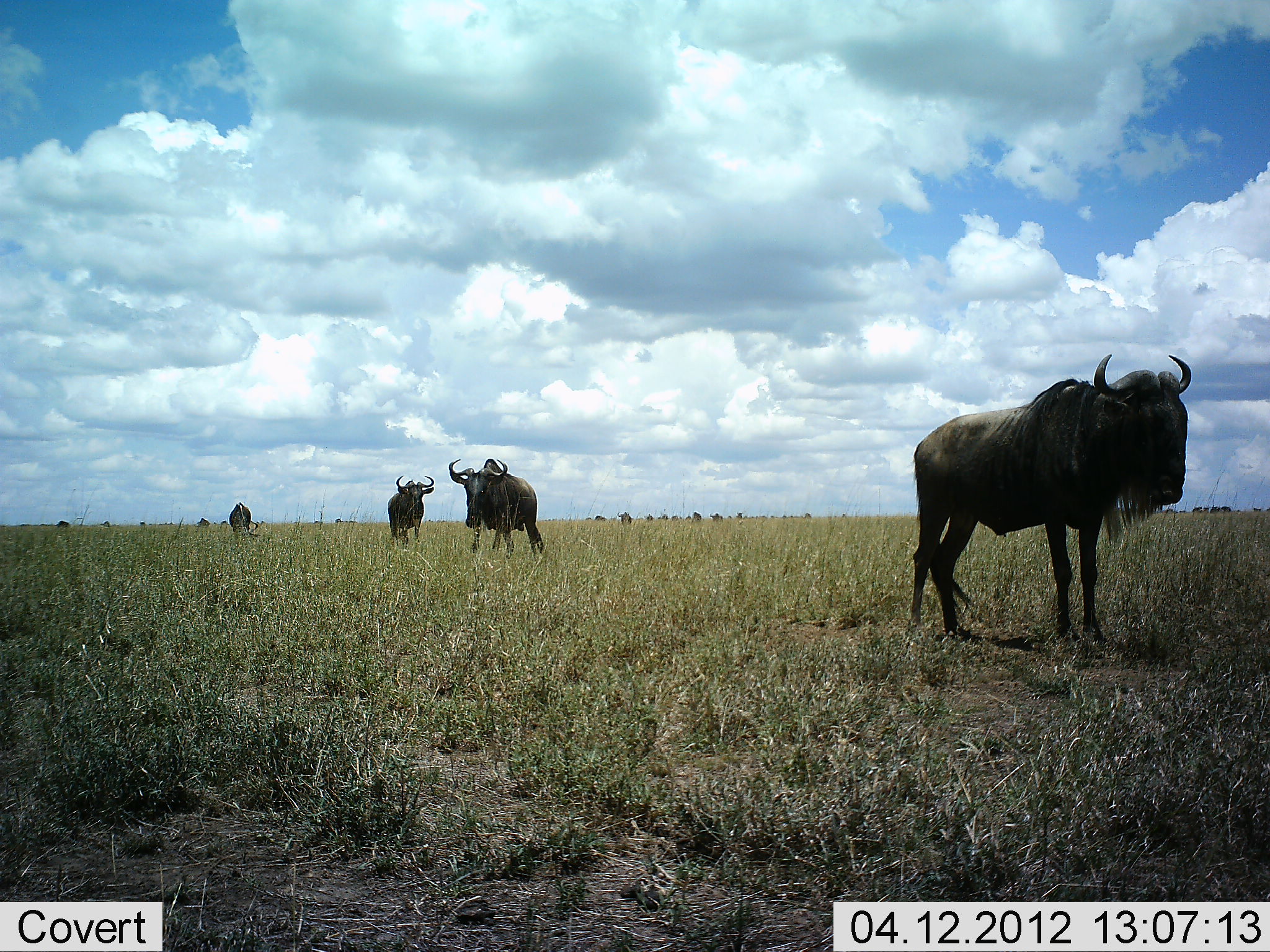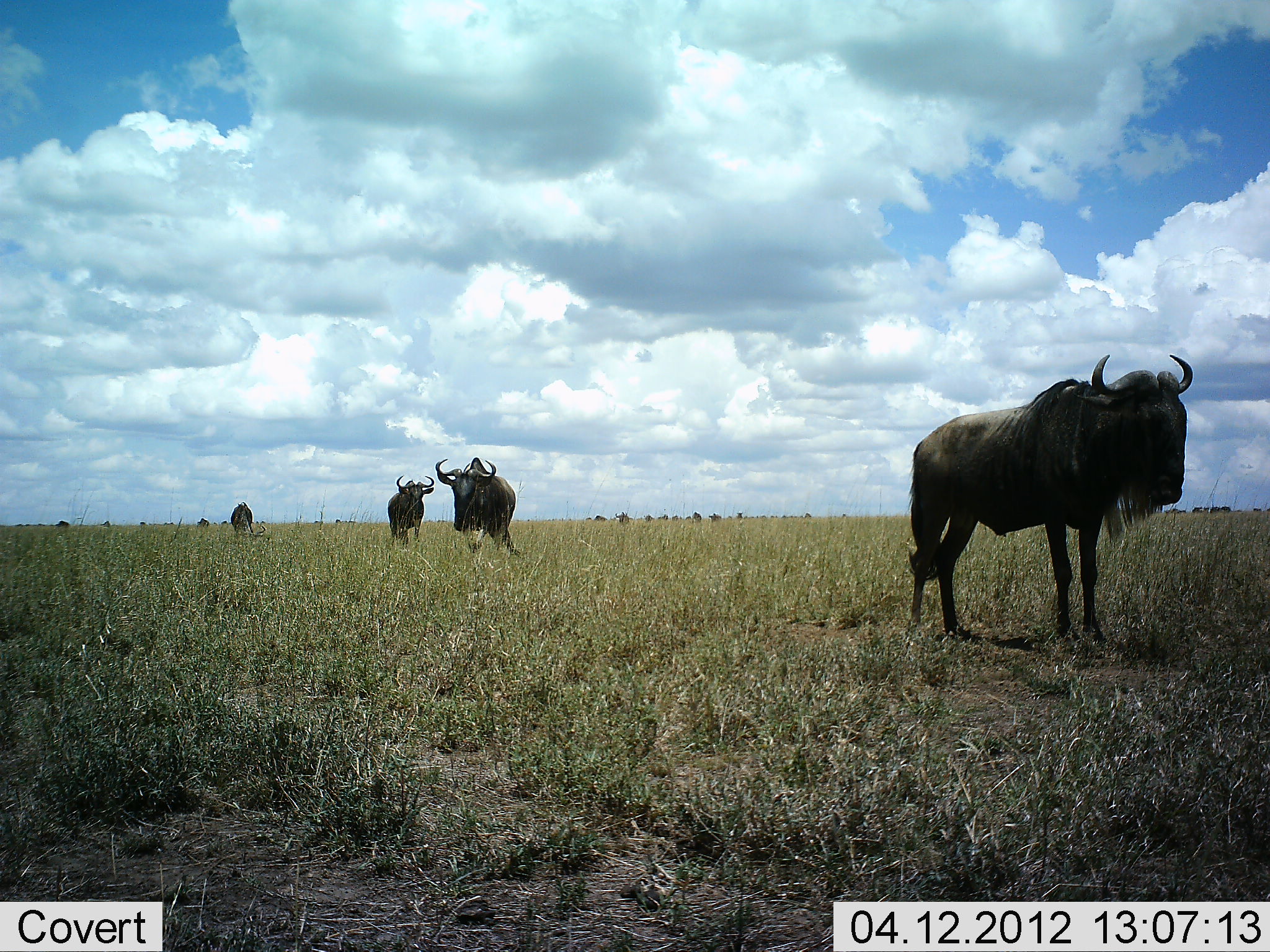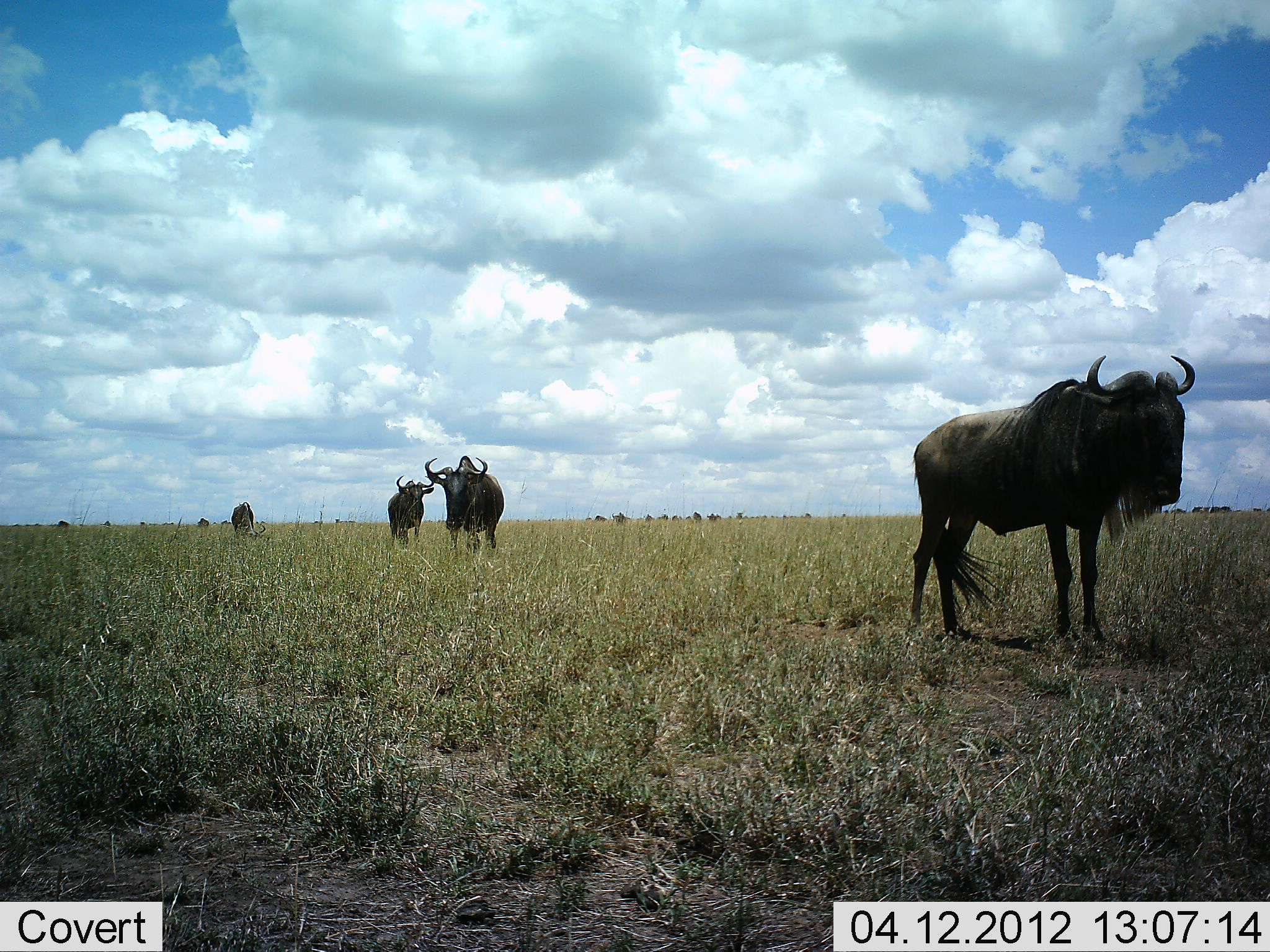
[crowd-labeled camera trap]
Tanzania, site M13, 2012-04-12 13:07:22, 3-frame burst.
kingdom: Animalia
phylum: Chordata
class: Mammalia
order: Artiodactyla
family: Bovidae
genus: Connochaetes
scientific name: Connochaetes taurinus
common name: blue wildebeest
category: wildebeest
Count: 5.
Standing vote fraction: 82%.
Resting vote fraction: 4%.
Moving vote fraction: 32%.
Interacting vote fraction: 11%.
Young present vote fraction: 0%.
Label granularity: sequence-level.